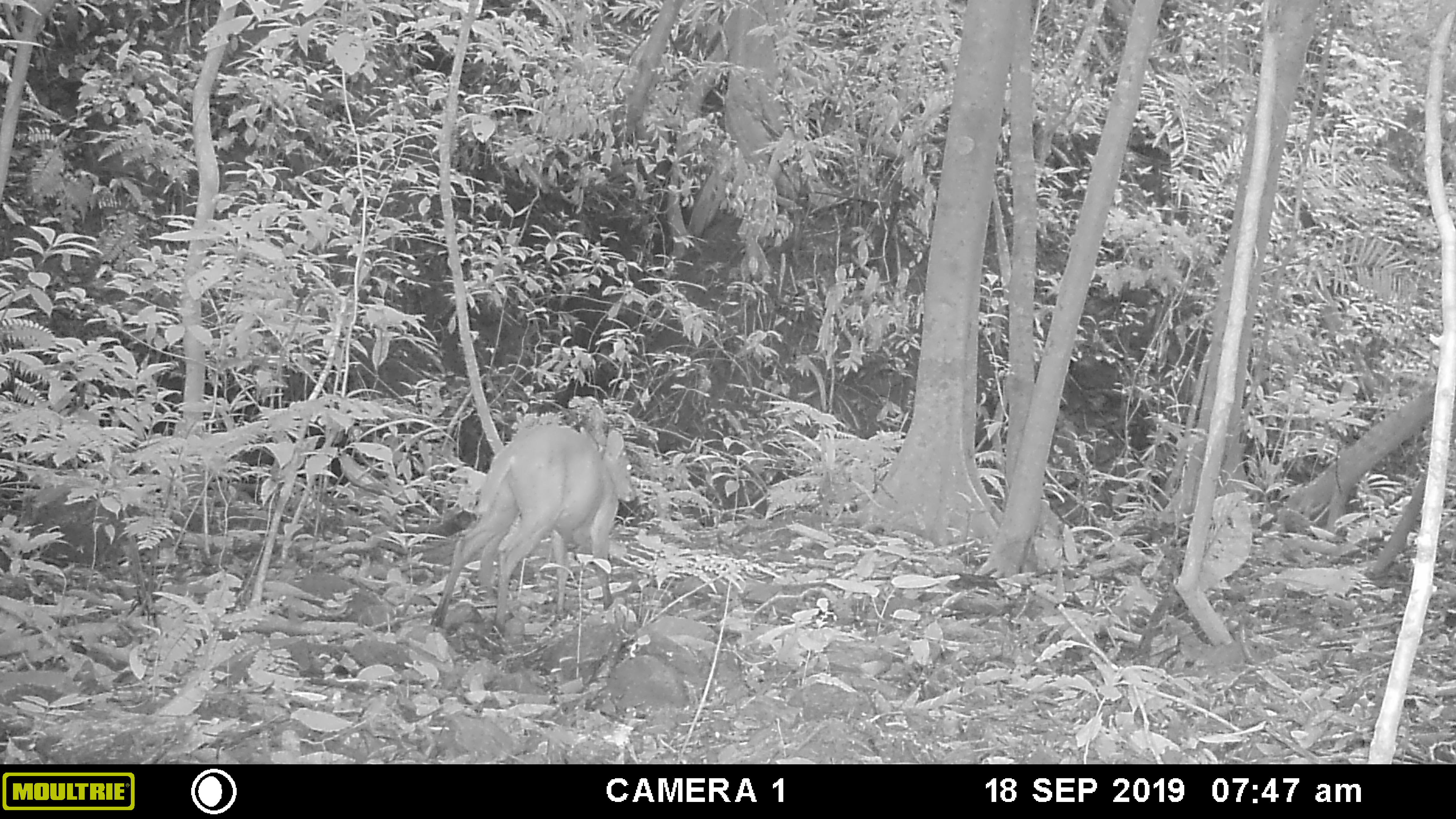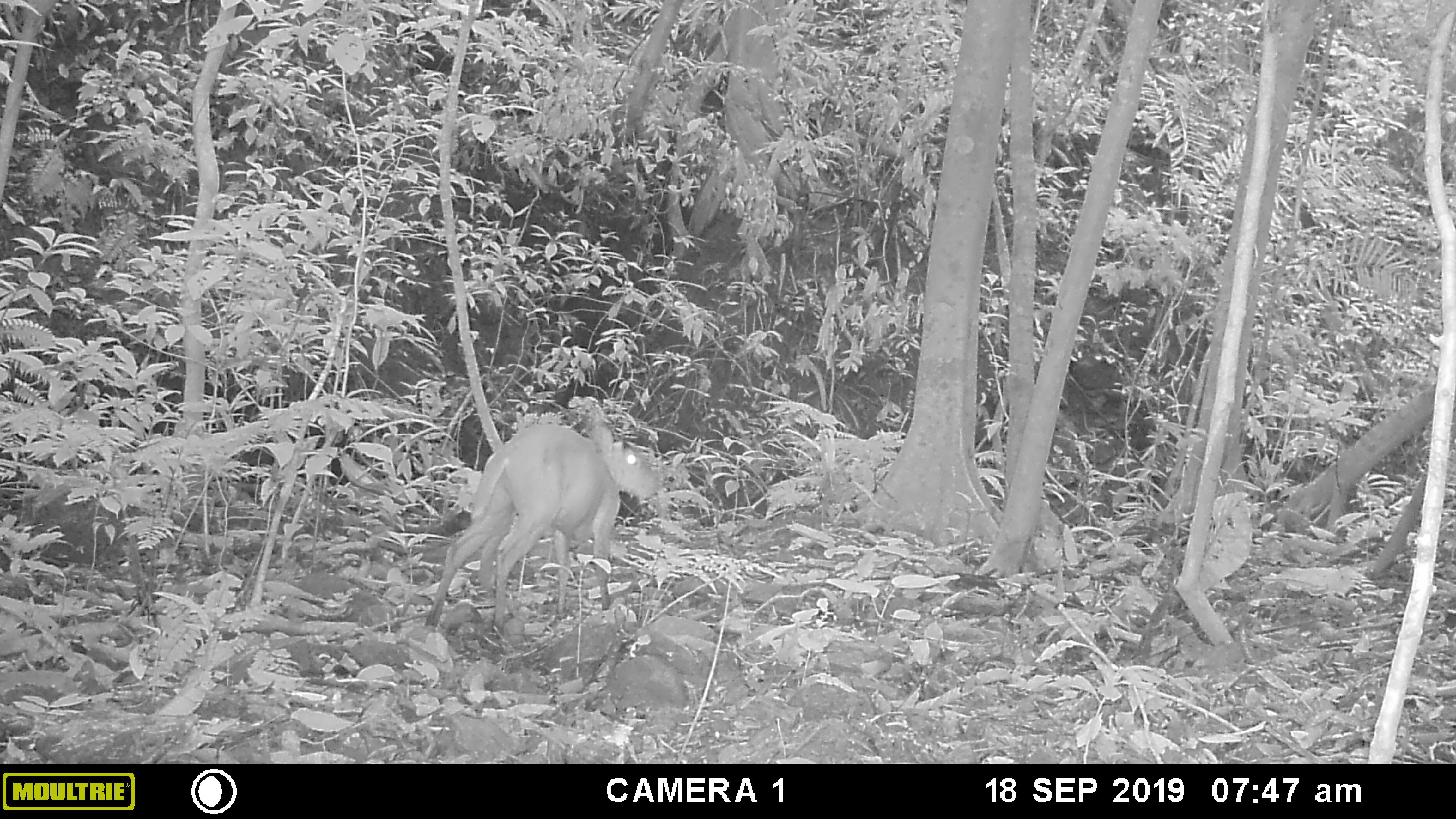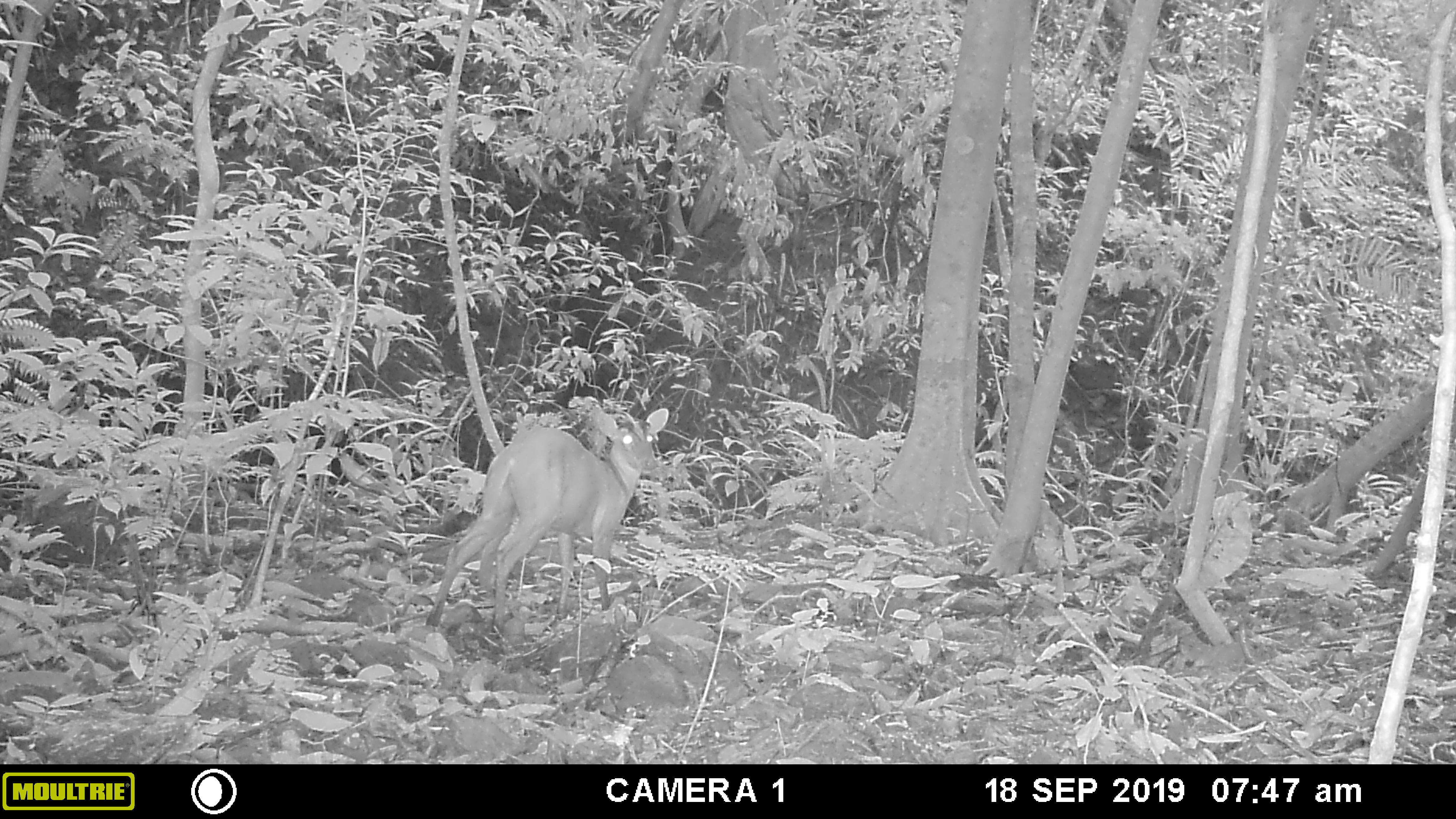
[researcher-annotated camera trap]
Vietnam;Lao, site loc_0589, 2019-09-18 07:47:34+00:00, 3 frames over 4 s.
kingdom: Animalia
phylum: Chordata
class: Mammalia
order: Artiodactyla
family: Cervidae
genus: Muntiacus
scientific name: Muntiacus muntjak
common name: red muntjac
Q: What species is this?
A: Red muntjac (Muntiacus muntjak).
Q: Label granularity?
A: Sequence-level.